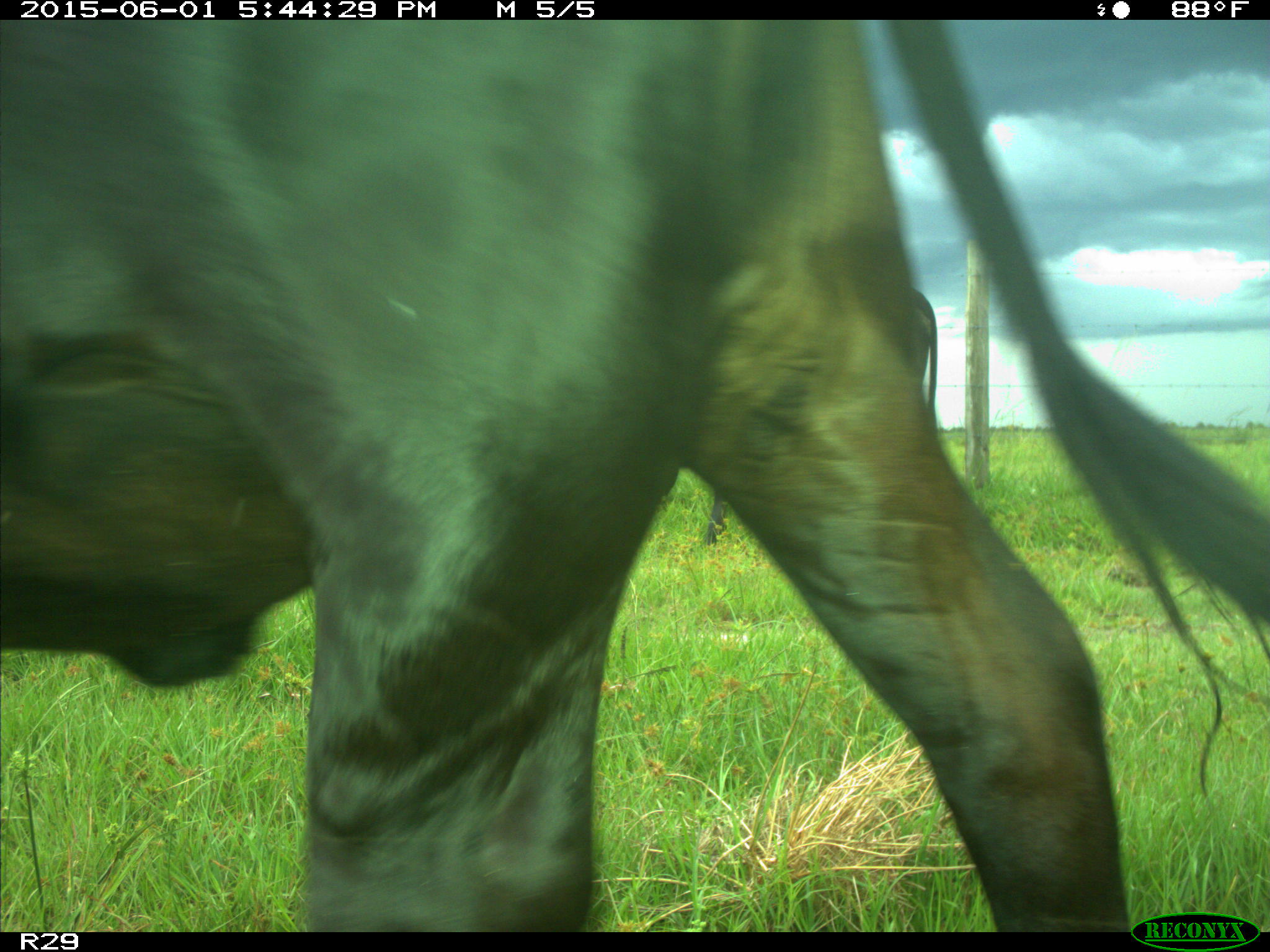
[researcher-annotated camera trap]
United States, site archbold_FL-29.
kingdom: Animalia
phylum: Chordata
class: Mammalia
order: Artiodactyla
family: Bovidae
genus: Bos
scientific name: Bos taurus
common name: domestic cow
Bos taurus (domestic cow).